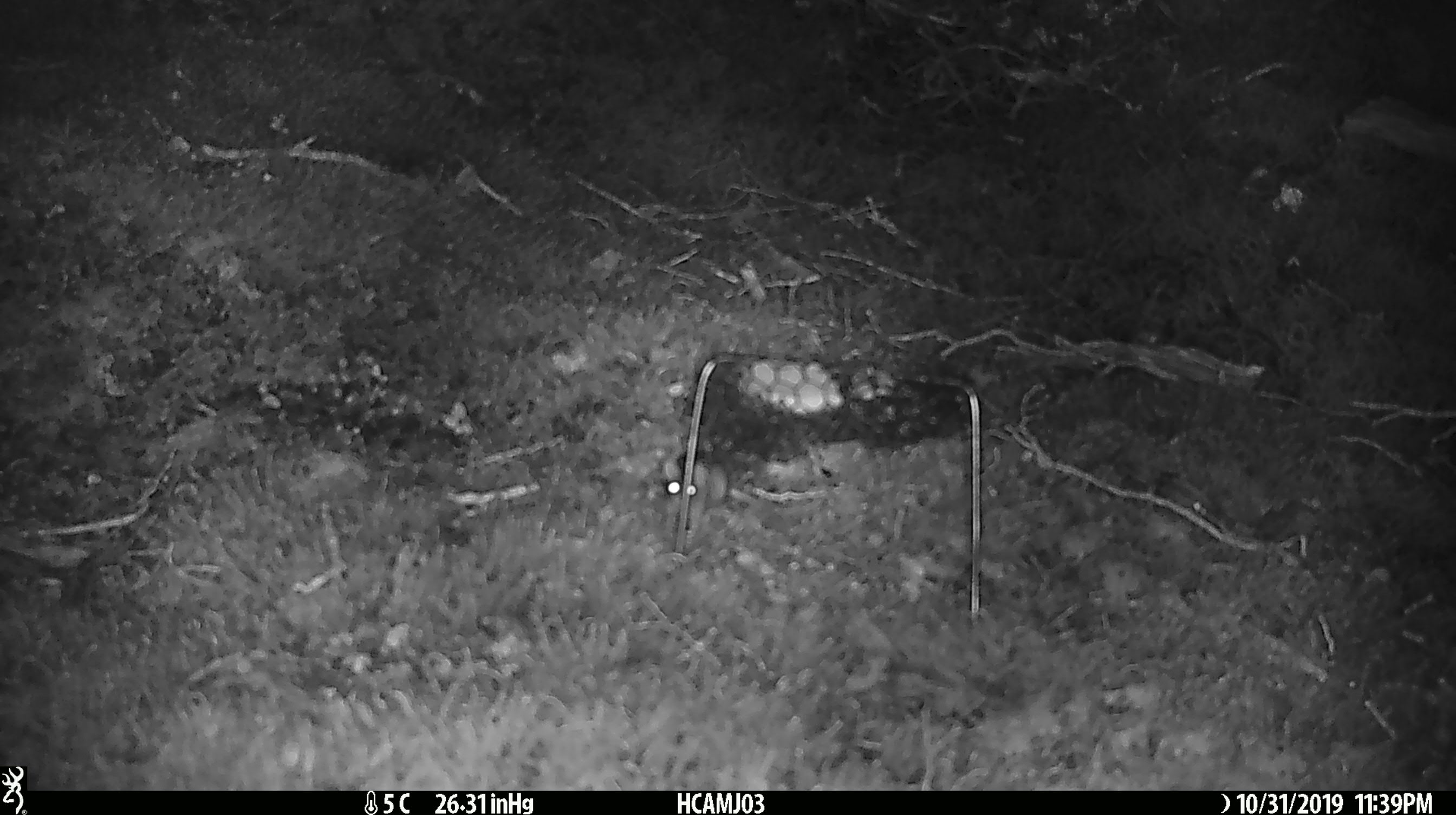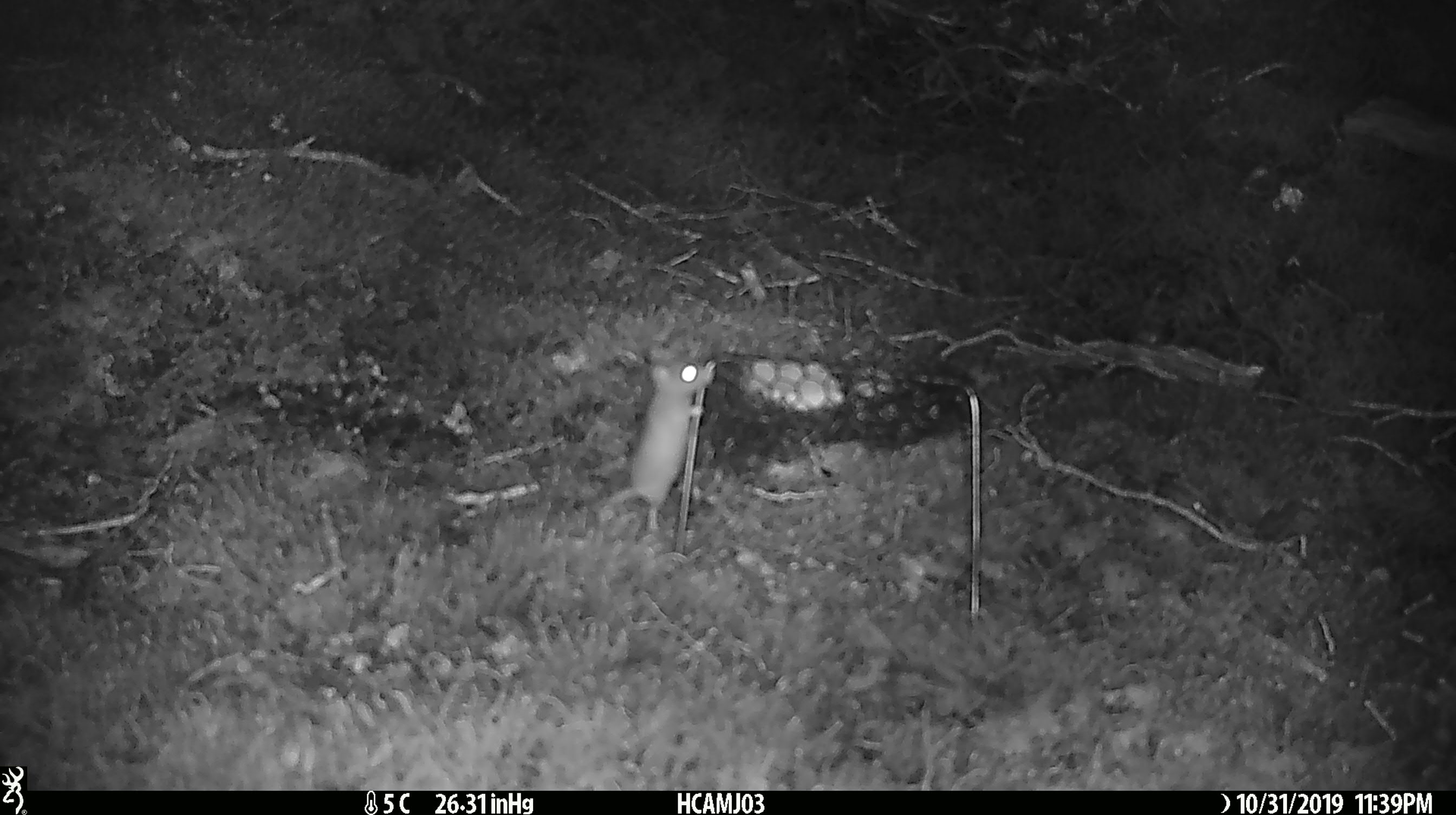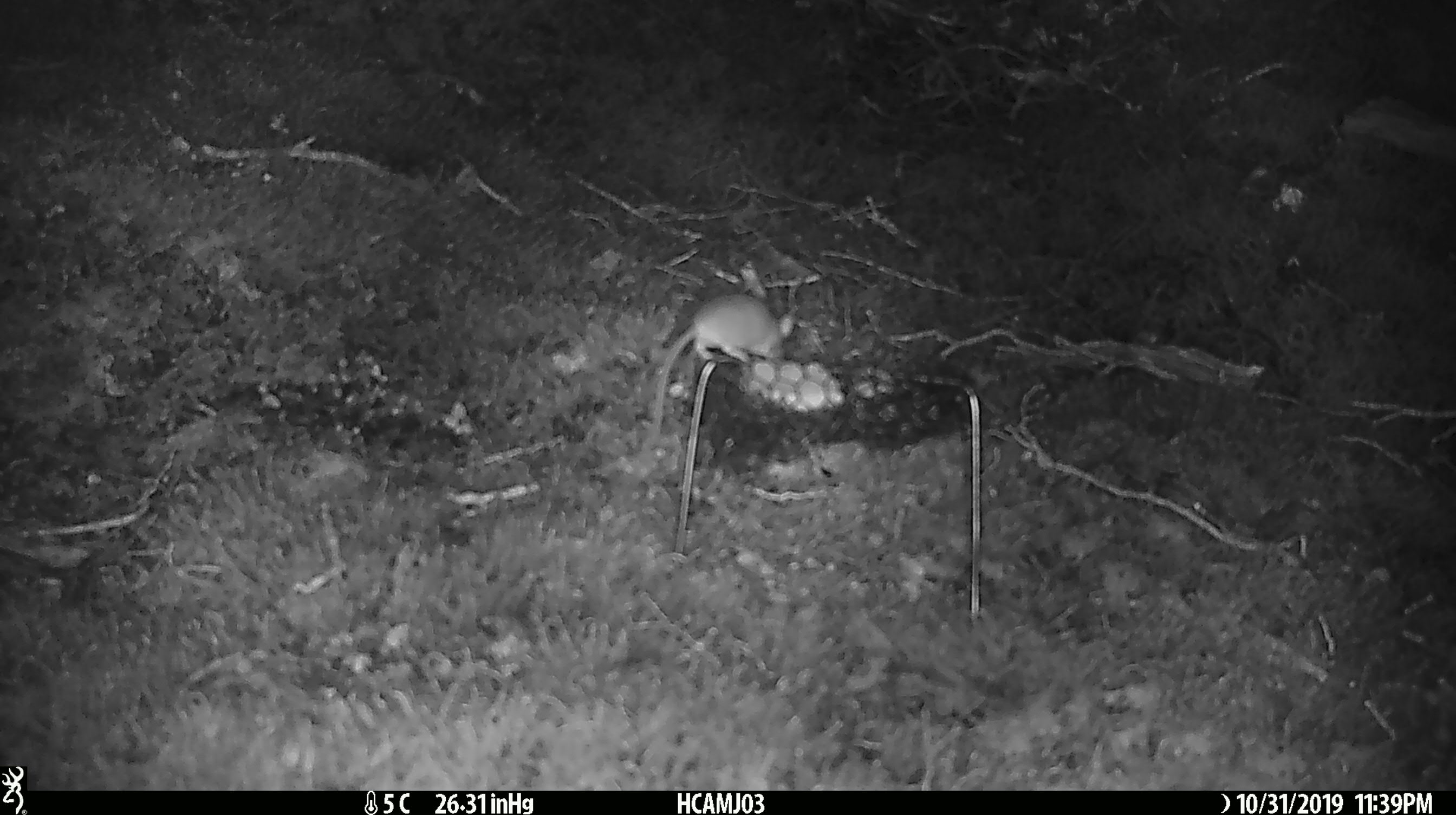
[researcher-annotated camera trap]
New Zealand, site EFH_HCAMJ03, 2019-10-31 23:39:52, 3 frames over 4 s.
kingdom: Animalia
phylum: Chordata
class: Mammalia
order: Rodentia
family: Muridae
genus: Mus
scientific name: Mus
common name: mouse